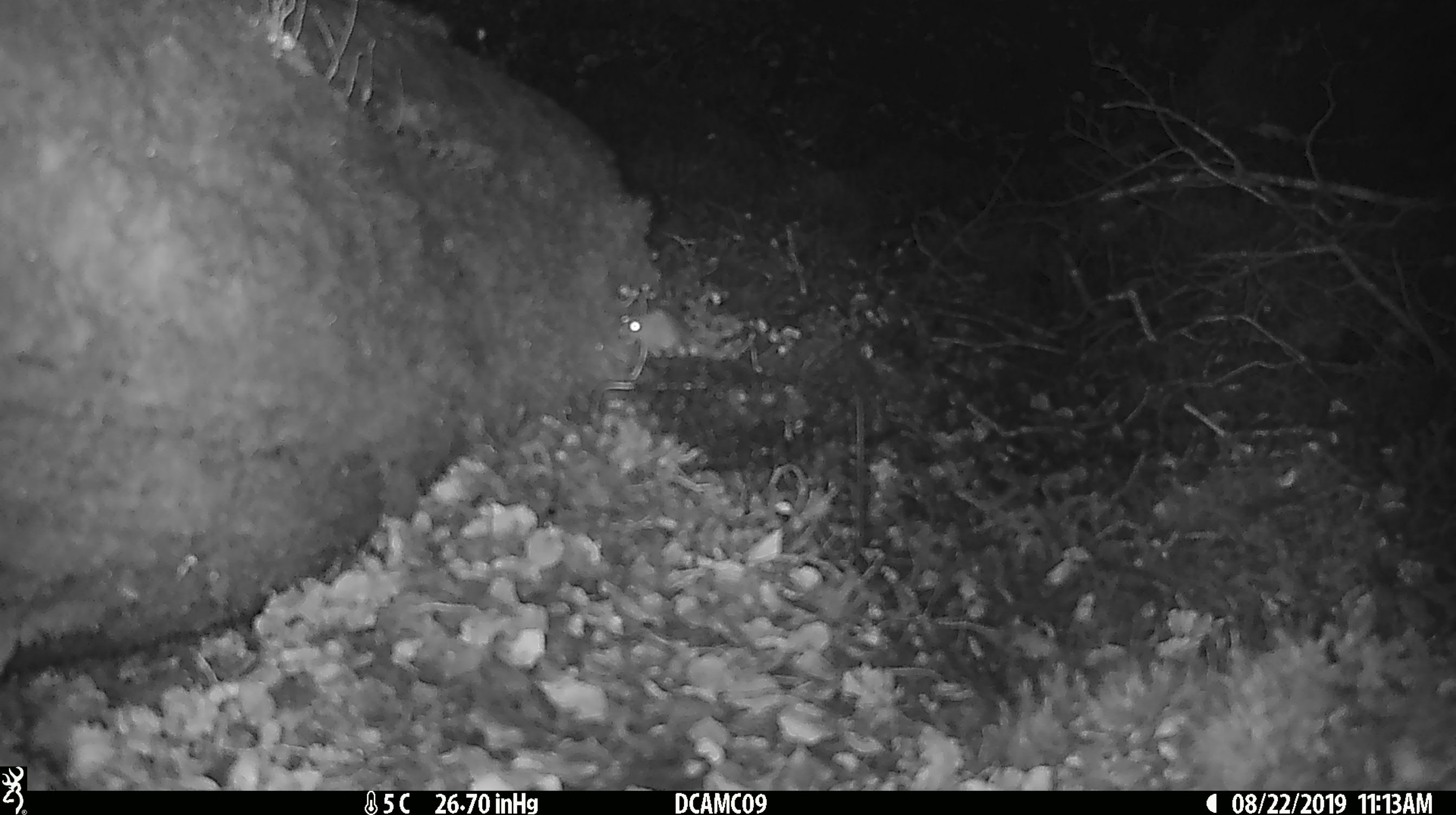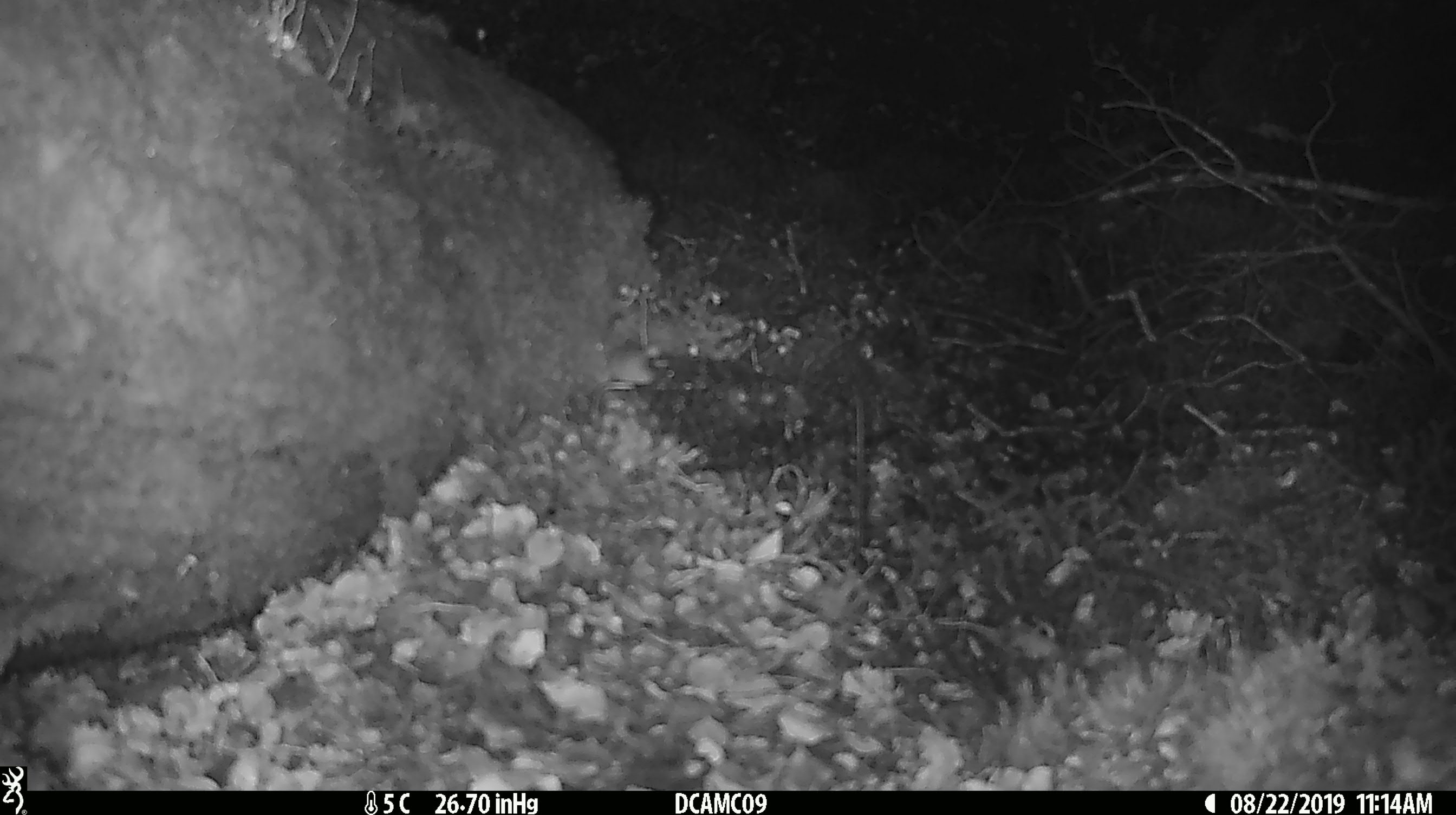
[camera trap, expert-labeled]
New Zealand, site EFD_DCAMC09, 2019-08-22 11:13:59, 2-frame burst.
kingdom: Animalia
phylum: Chordata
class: Mammalia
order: Rodentia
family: Muridae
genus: Mus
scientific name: Mus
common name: mouse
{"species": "mouse (Mus)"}